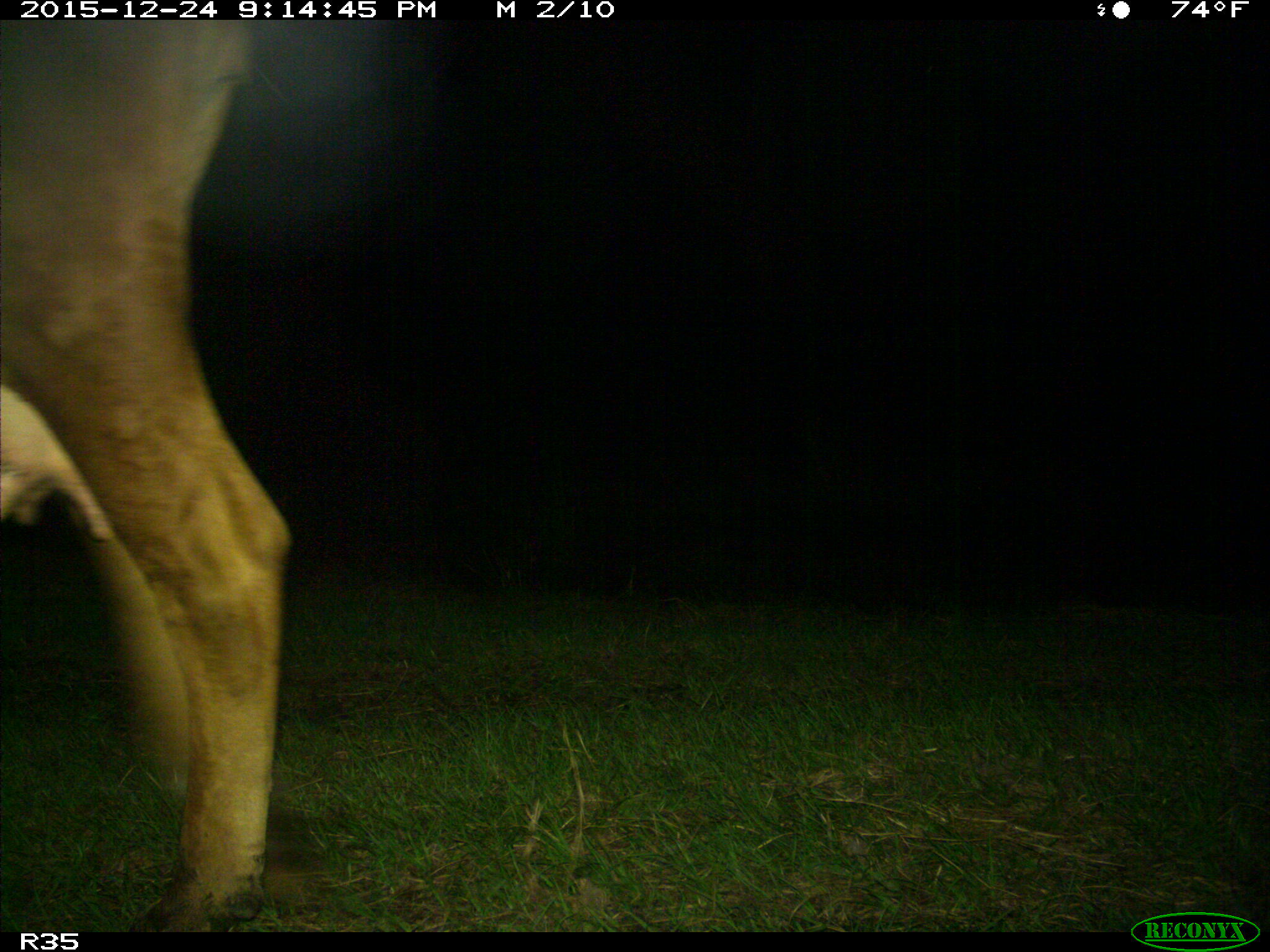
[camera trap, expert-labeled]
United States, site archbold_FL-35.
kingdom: Animalia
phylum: Chordata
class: Mammalia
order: Artiodactyla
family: Bovidae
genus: Bos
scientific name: Bos taurus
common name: domestic cow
Bos taurus (domestic cow).